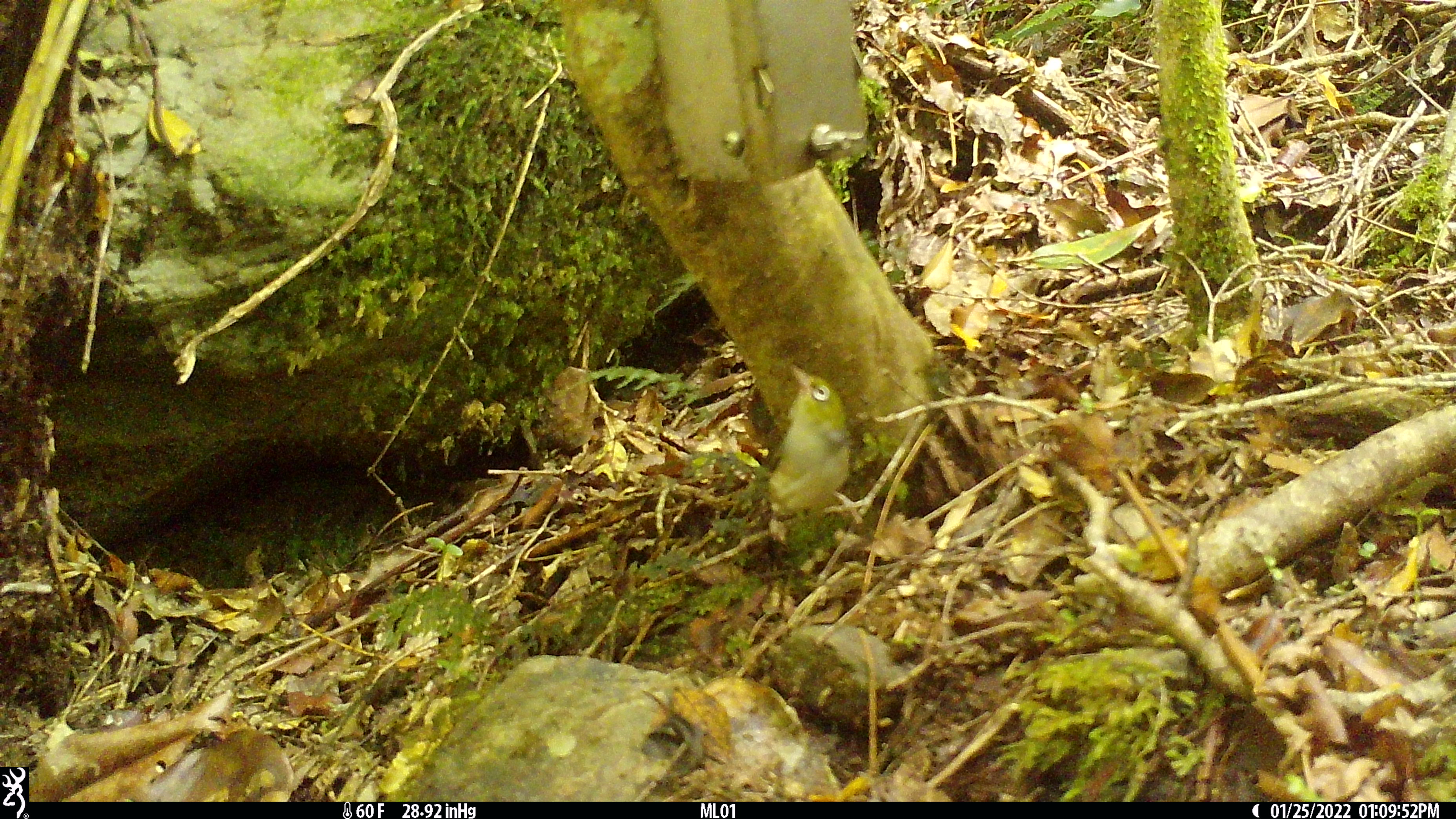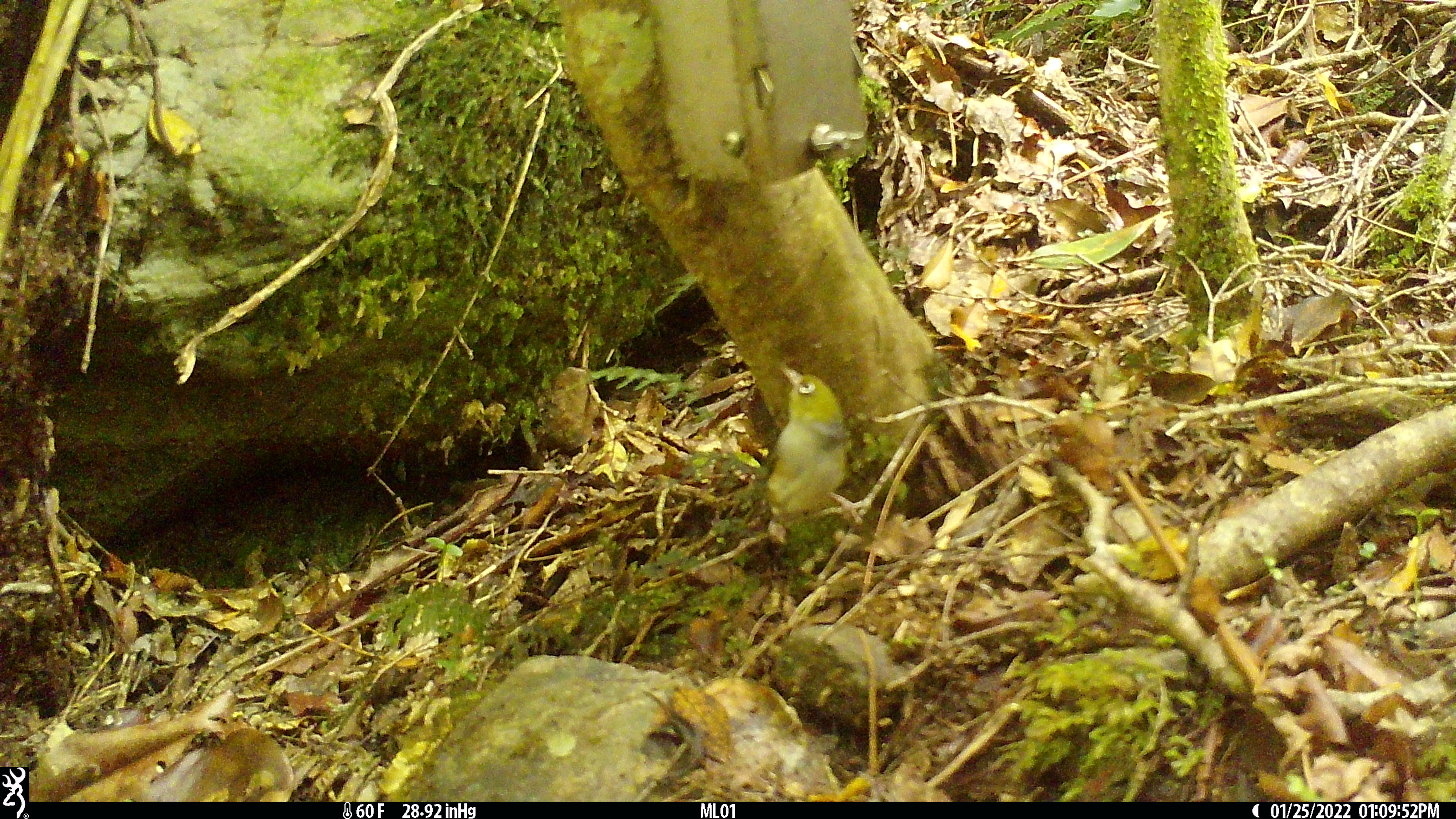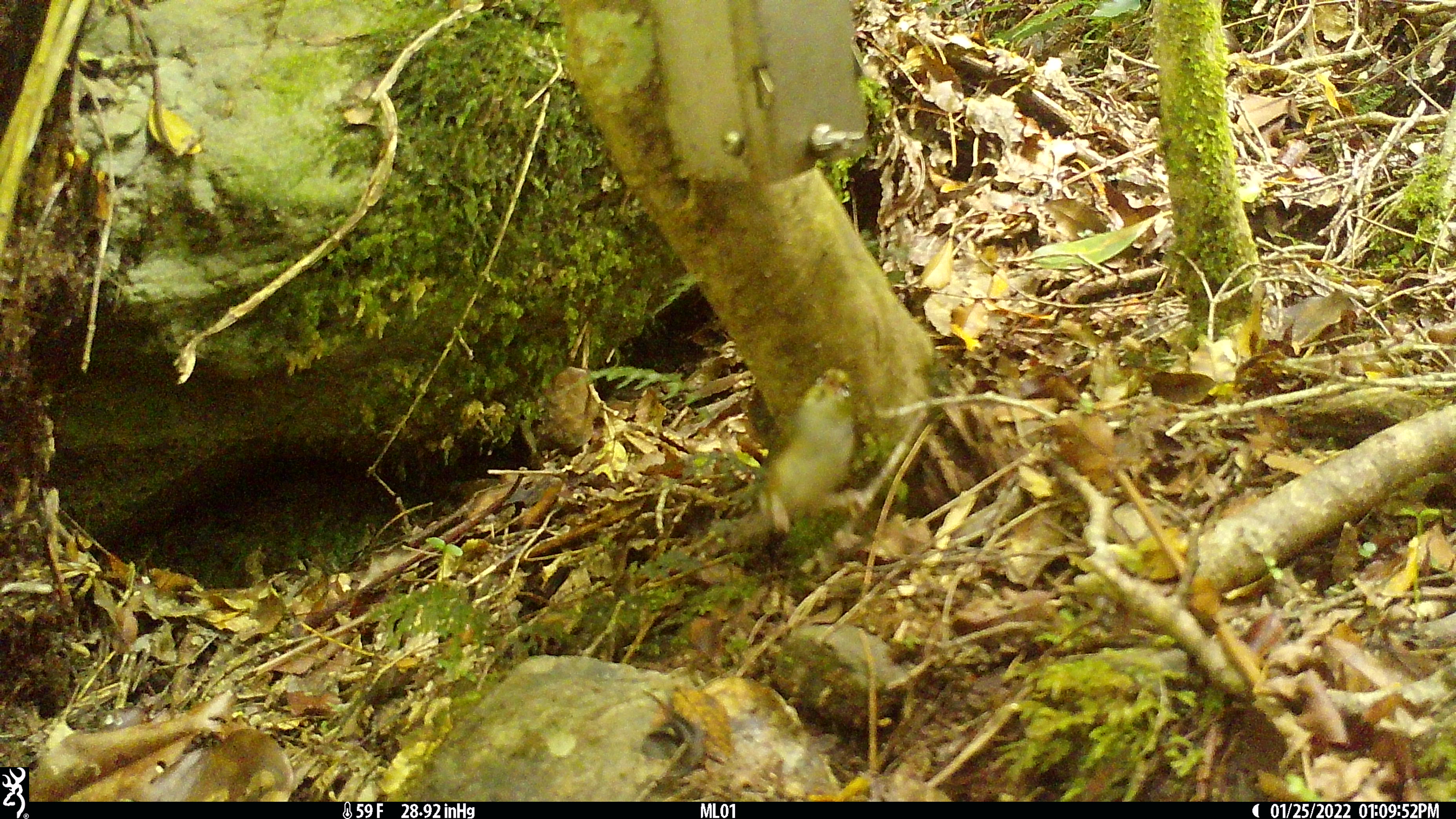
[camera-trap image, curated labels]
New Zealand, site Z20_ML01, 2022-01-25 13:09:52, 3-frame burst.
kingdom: Animalia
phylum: Chordata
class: Aves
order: Passeriformes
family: Zosteropidae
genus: Zosterops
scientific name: Zosterops lateralis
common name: silvereye